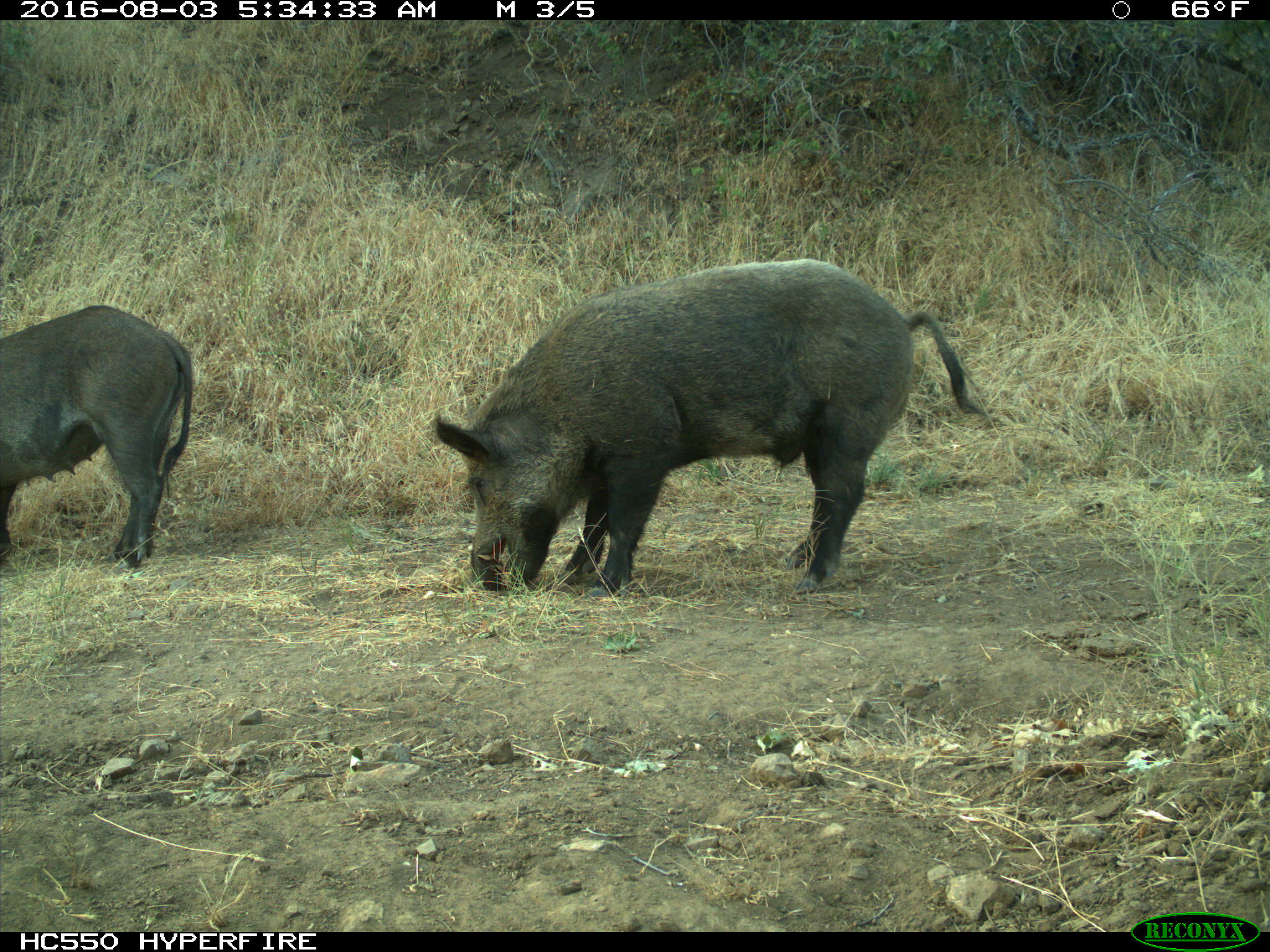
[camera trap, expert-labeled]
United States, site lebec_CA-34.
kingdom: Animalia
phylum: Chordata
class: Mammalia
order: Artiodactyla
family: Suidae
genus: Sus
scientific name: Sus scrofa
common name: wild boar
Sus scrofa (wild boar).